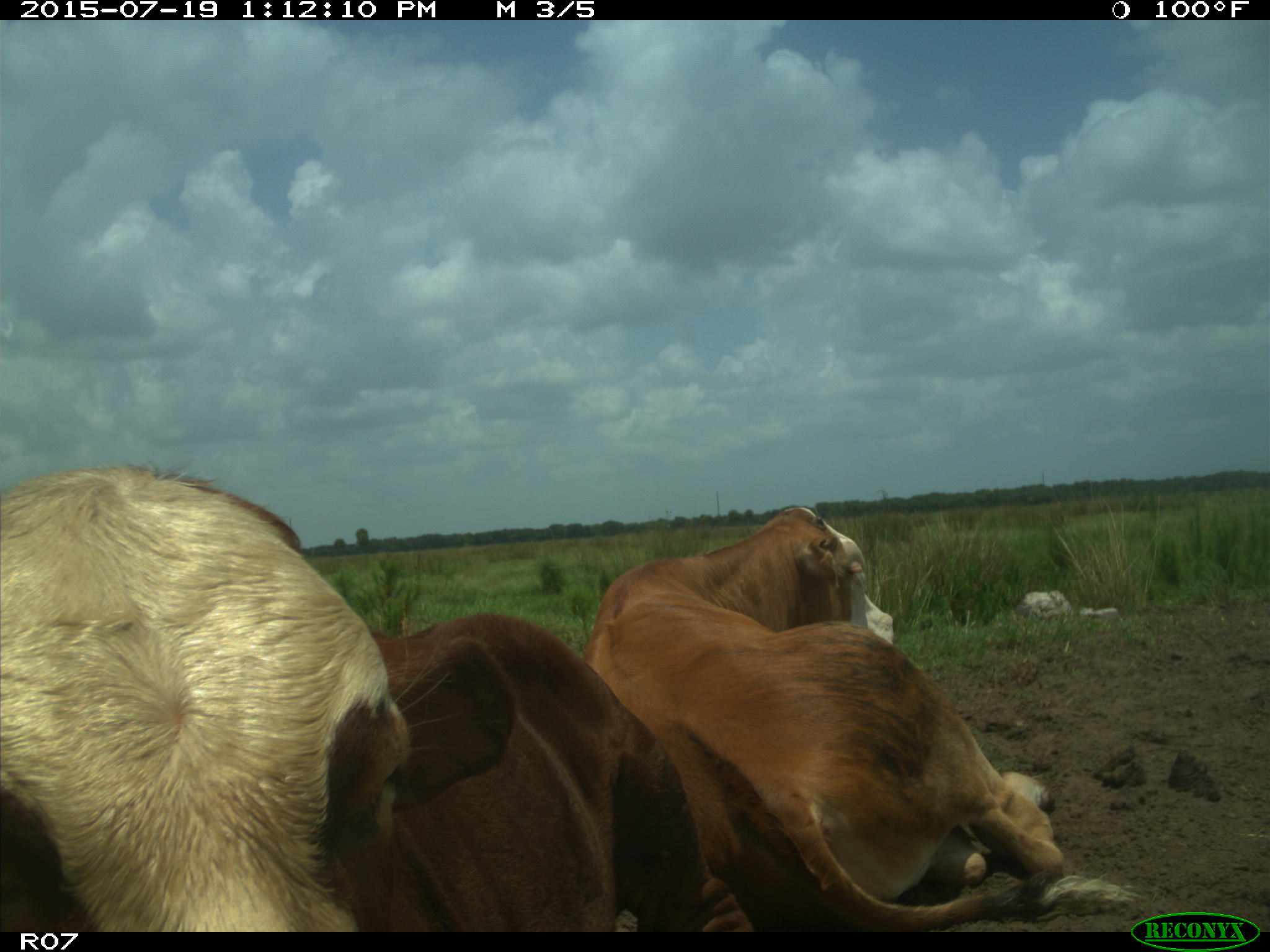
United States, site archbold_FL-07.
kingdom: Animalia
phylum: Chordata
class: Mammalia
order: Artiodactyla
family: Bovidae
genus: Bos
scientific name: Bos taurus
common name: domestic cow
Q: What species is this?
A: Bos taurus (domestic cow).